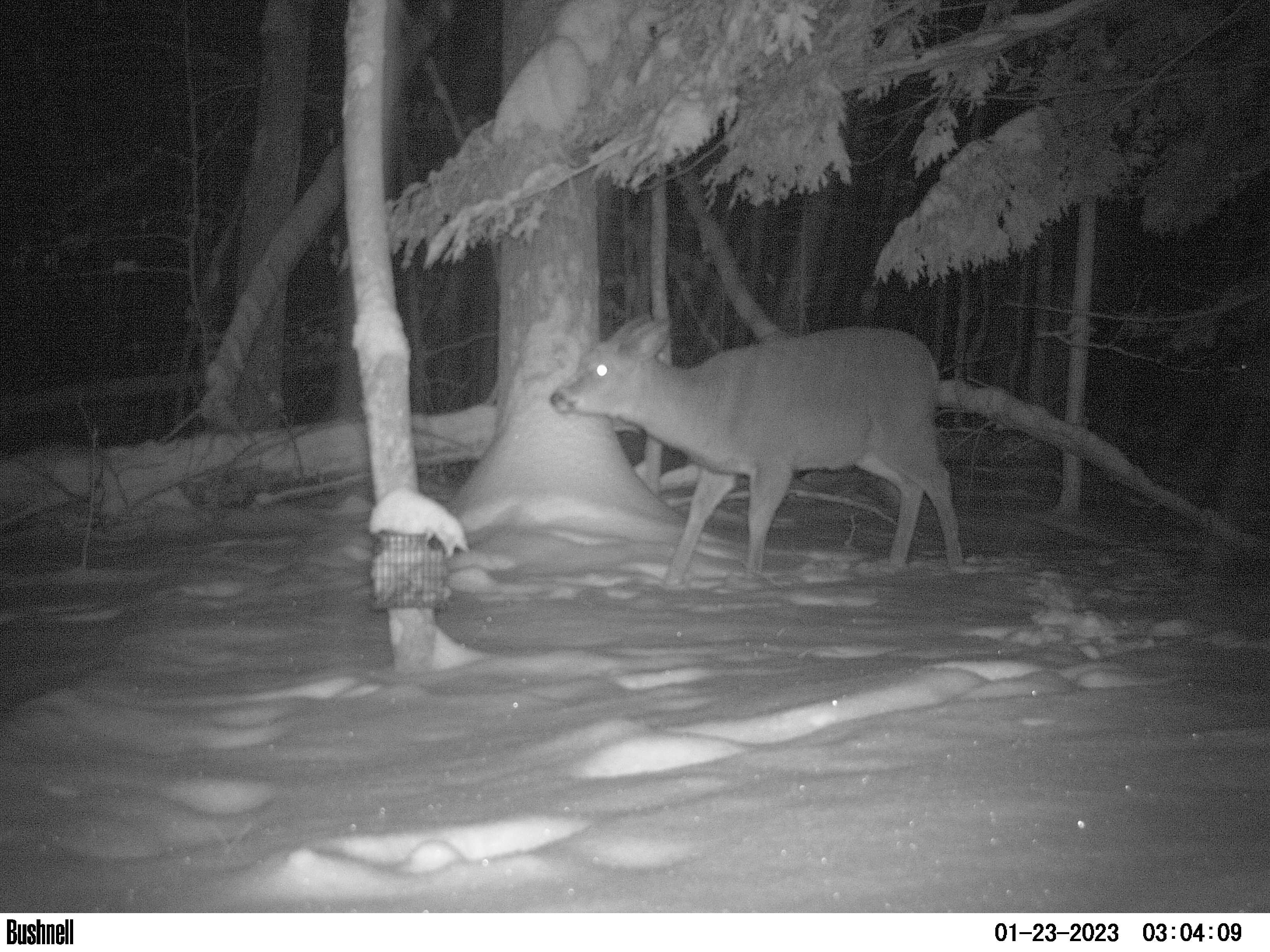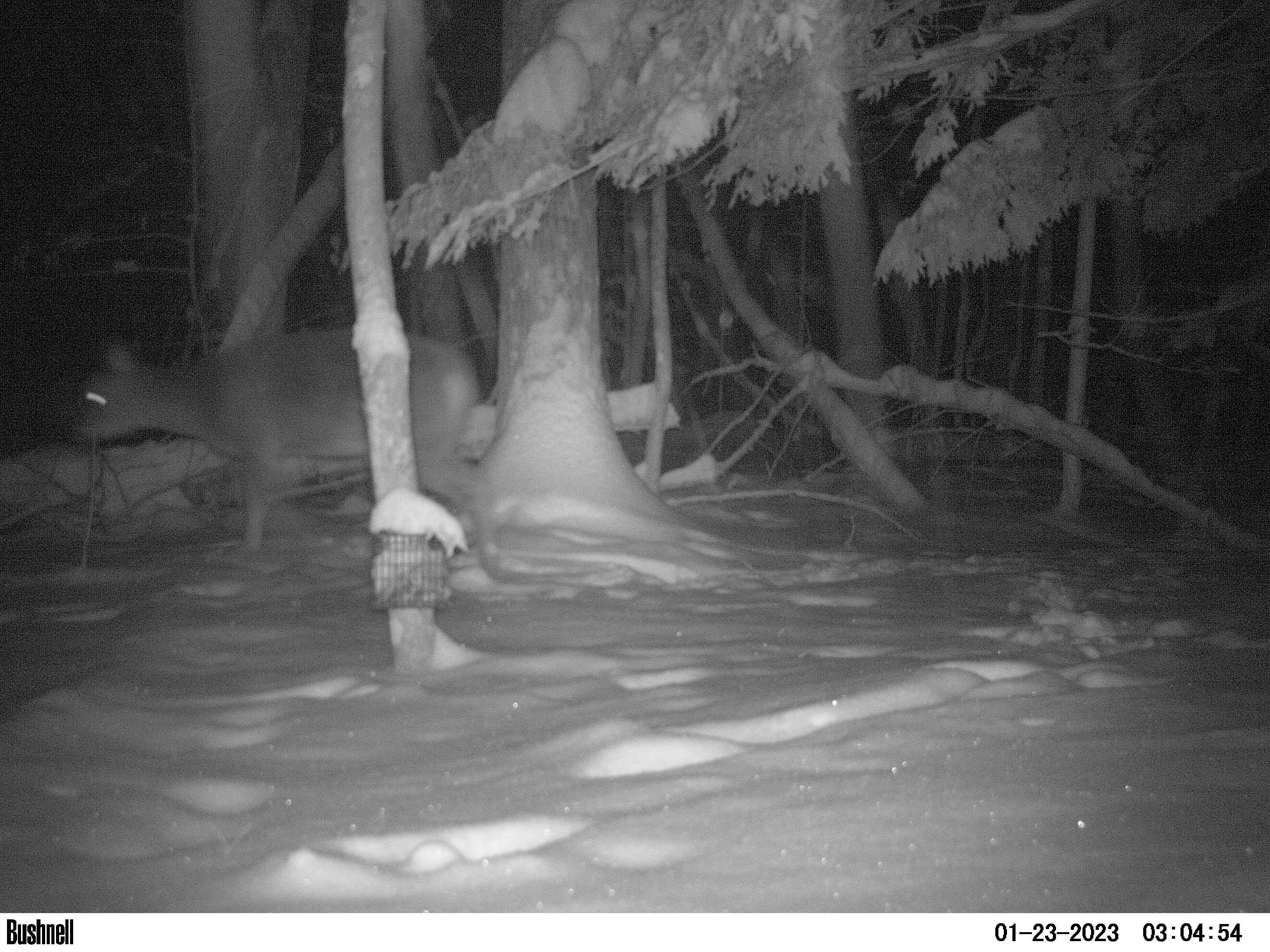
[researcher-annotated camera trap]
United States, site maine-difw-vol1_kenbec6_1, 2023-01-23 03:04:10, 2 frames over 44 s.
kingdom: Animalia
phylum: Chordata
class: Mammalia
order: Artiodactyla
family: Cervidae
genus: Odocoileus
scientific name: Odocoileus virginianus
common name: white-tailed deer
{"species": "white-tailed deer (Odocoileus virginianus)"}